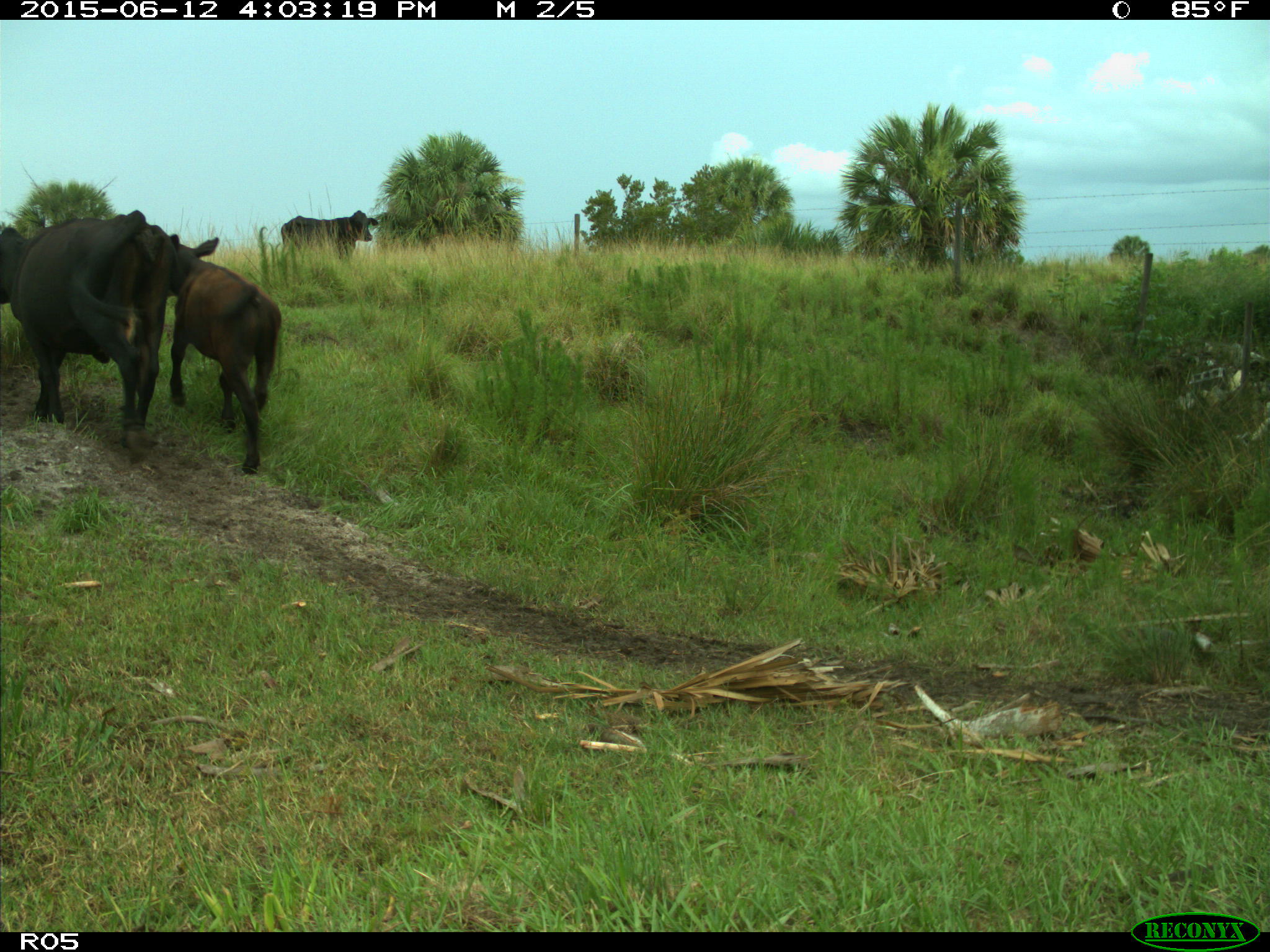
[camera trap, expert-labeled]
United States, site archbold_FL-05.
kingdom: Animalia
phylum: Chordata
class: Mammalia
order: Artiodactyla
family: Bovidae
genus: Bos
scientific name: Bos taurus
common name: domestic cow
Bos taurus (domestic cow).